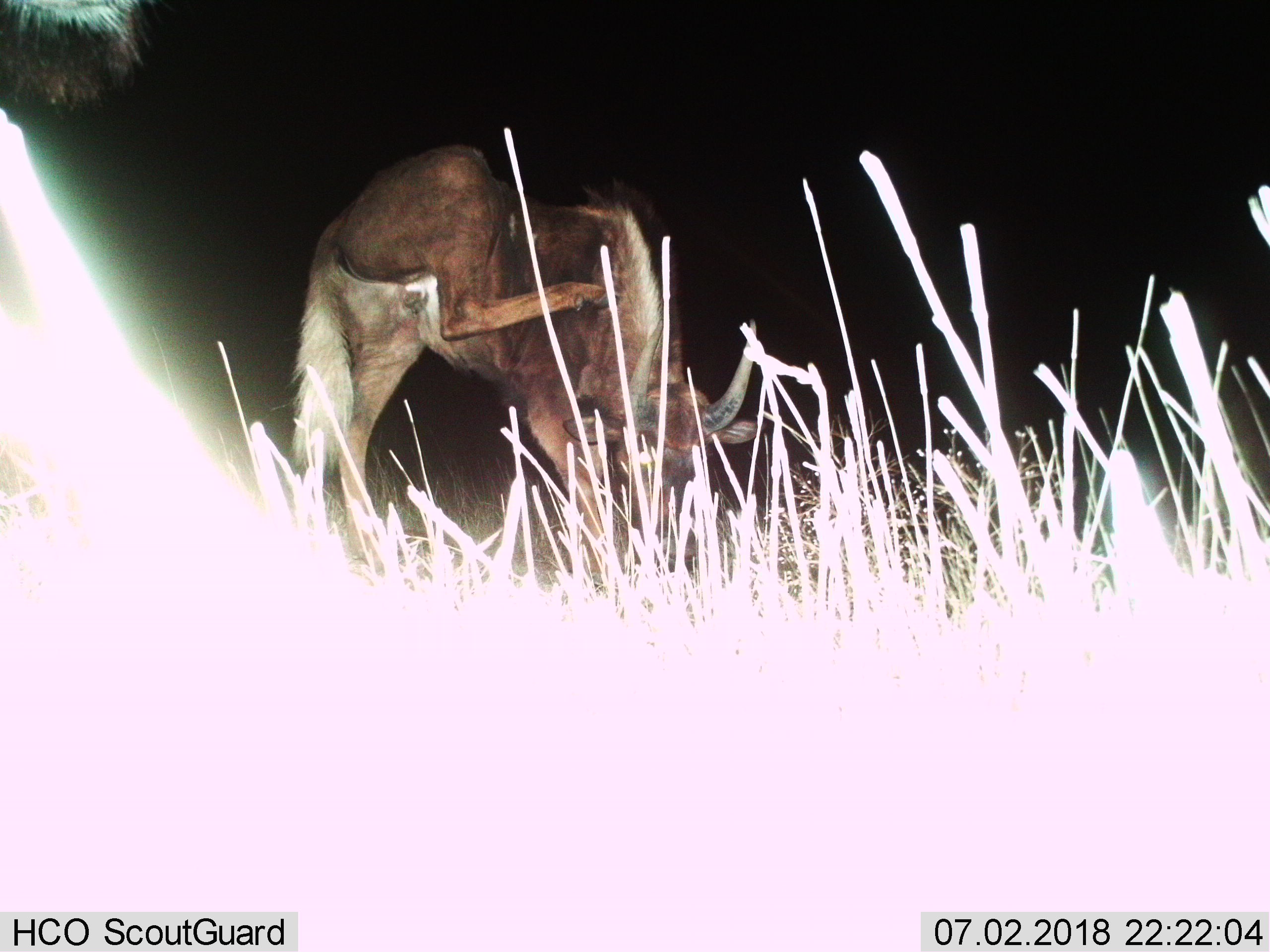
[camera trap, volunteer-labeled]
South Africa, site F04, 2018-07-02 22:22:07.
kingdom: Animalia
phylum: Chordata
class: Mammalia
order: Artiodactyla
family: Bovidae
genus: Tragelaphus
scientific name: Tragelaphus scriptus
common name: bushbuck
Bushbuck (Tragelaphus scriptus), count 1. Behavior (volunteer vote fractions): standing 67%, resting 0%, moving 33%, interacting 0%. Young present (vote fraction): 0%. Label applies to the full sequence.